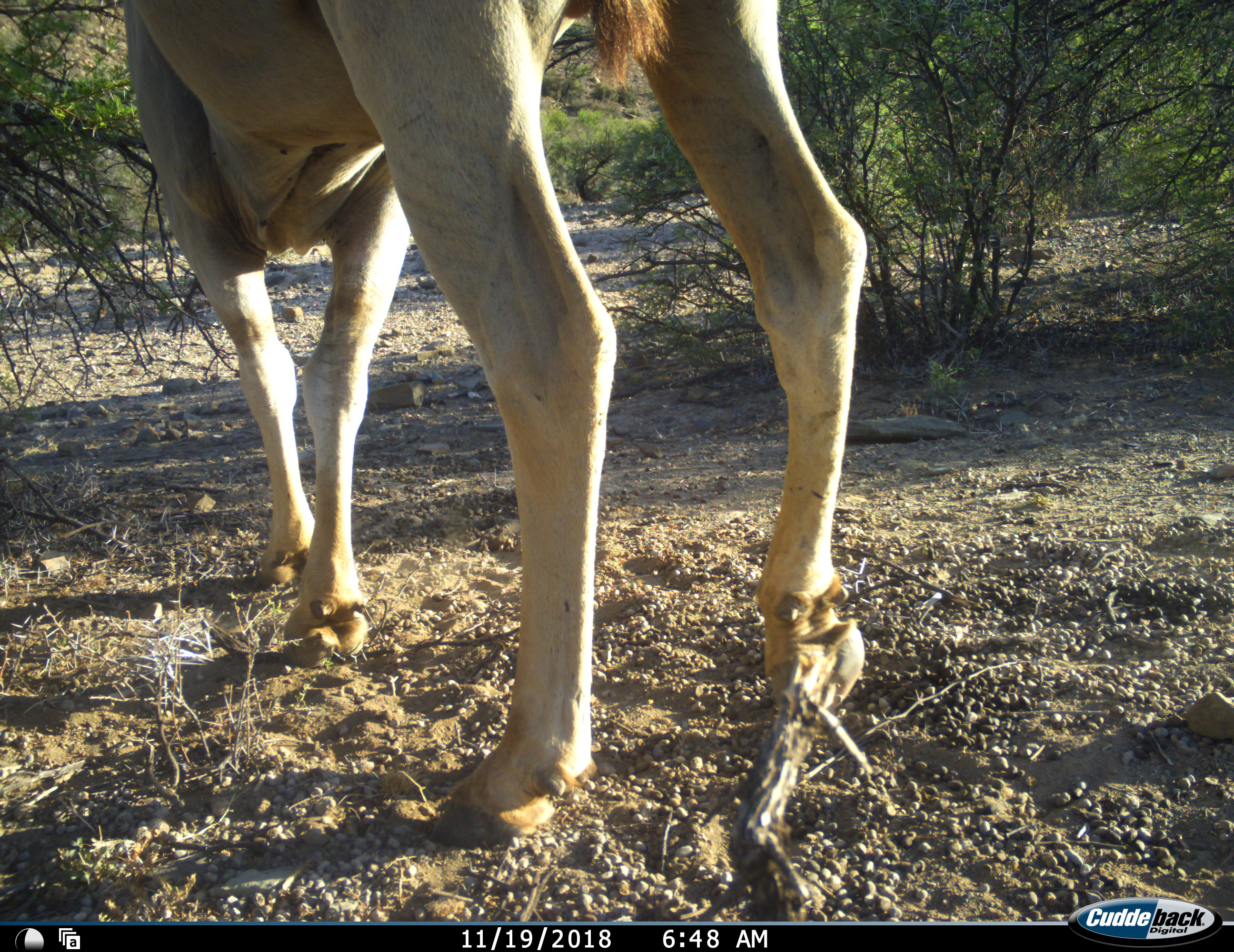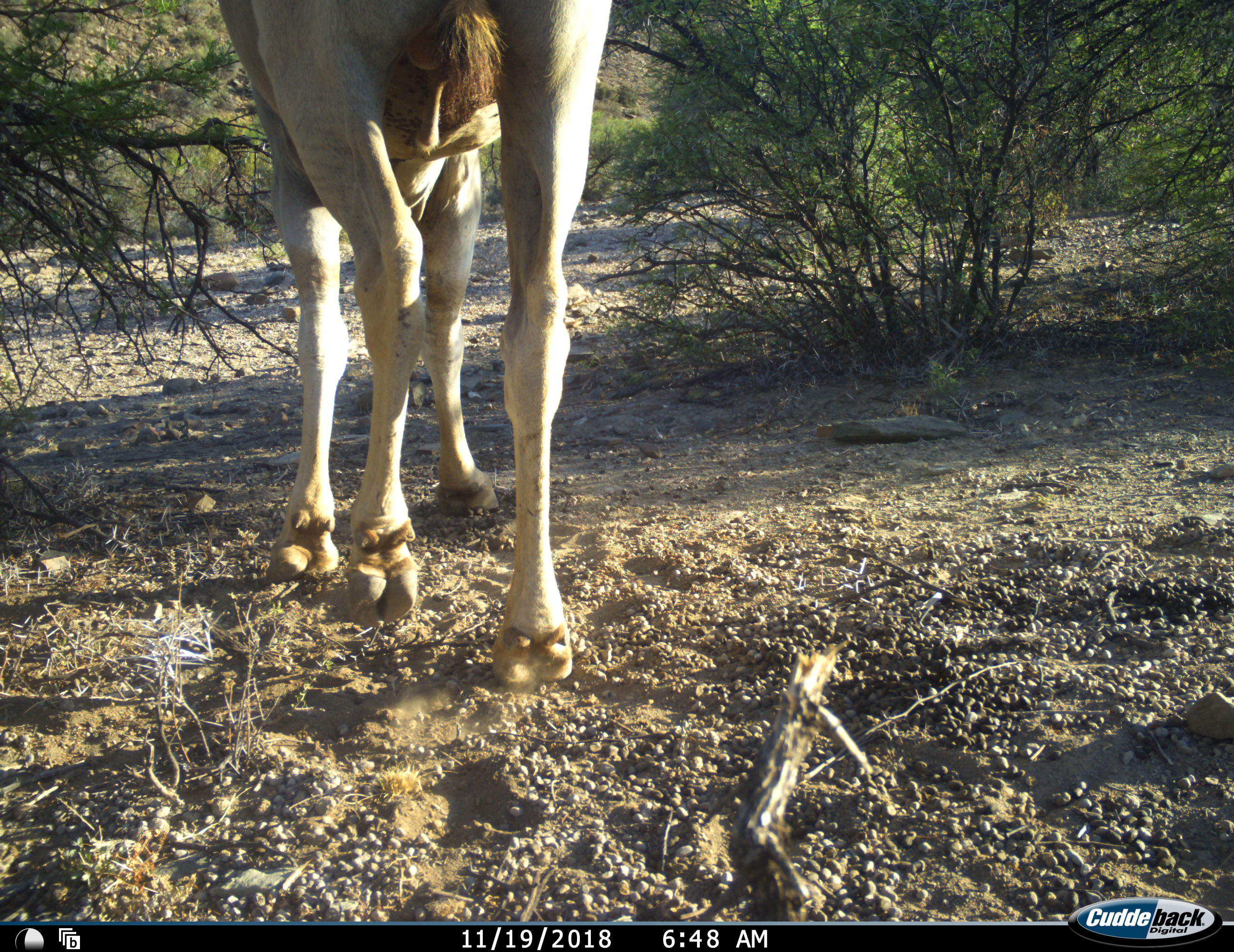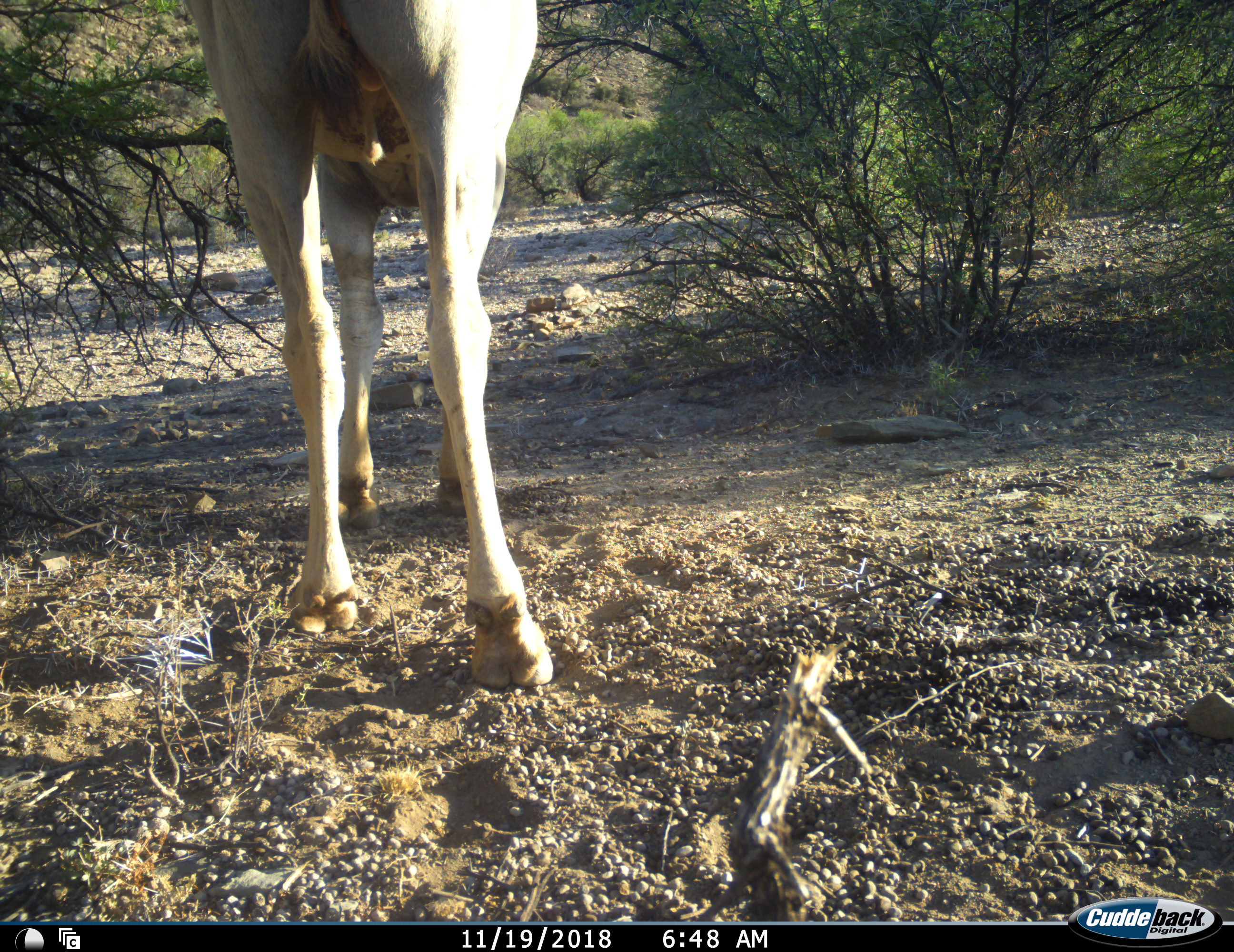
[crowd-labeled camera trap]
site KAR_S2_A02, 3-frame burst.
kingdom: Animalia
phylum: Chordata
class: Mammalia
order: Artiodactyla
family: Bovidae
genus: Tragelaphus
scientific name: Tragelaphus oryx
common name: eland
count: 1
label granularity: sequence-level